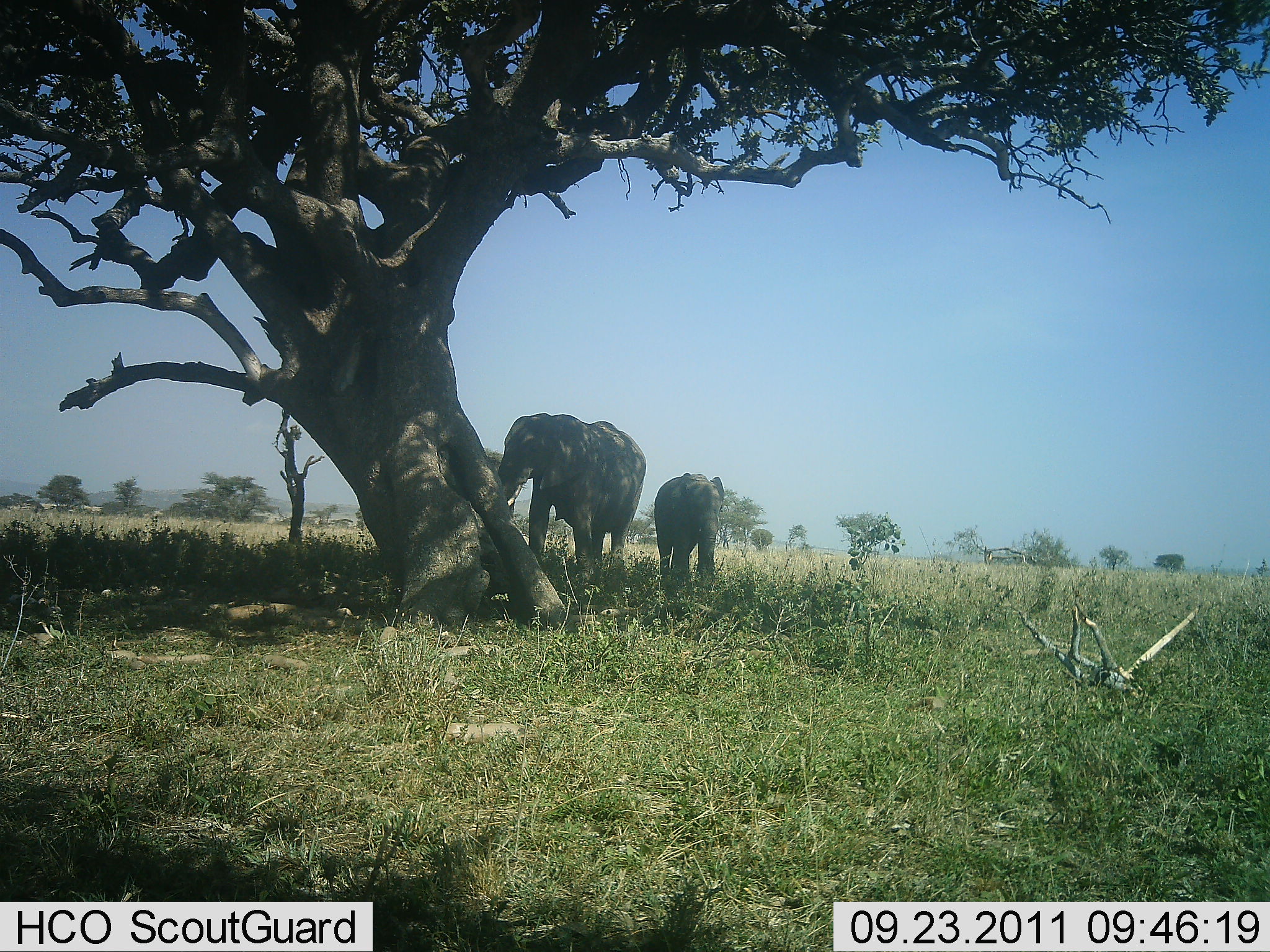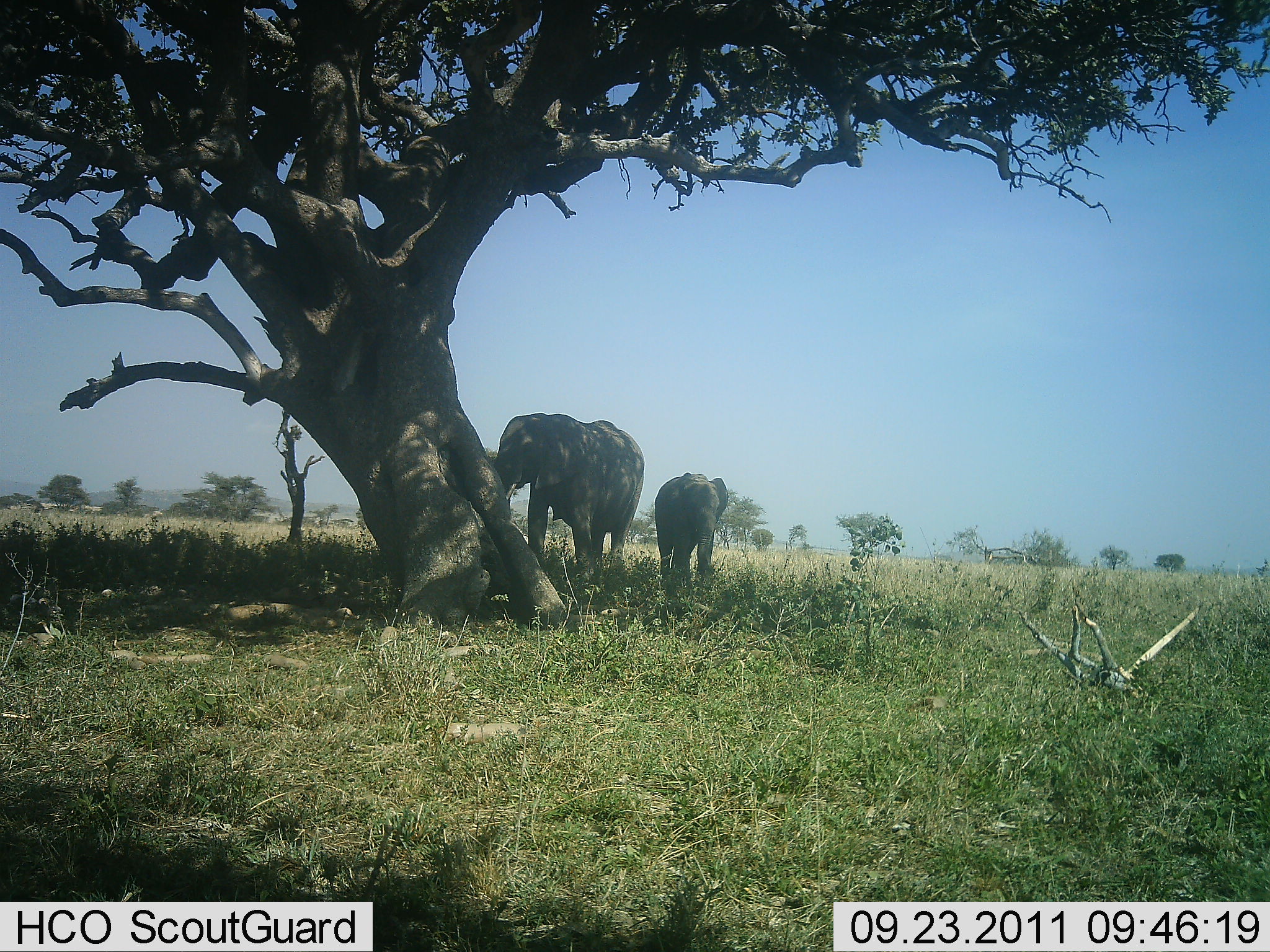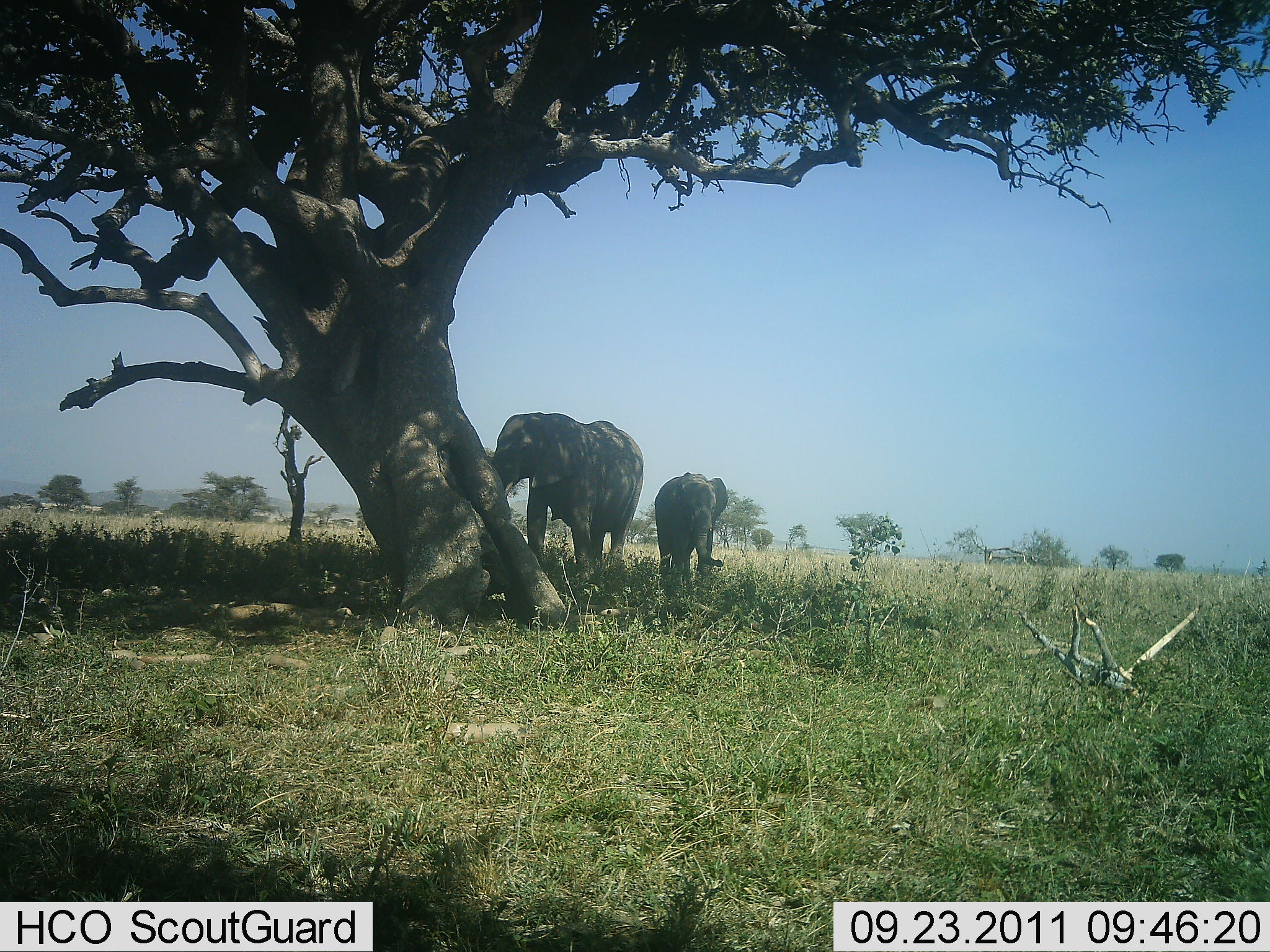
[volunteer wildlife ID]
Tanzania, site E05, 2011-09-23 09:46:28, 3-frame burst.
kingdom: Animalia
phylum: Chordata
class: Mammalia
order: Proboscidea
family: Elephantidae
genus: Loxodonta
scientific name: Loxodonta africana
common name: african bush elephant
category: elephant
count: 2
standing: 67%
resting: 8%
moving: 0%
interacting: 0%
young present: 75%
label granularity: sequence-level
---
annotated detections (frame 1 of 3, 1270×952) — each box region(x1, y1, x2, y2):
animal: region(496, 411, 647, 598); region(654, 472, 726, 596)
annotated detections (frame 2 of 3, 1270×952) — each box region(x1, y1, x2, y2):
animal: region(496, 411, 647, 598); region(654, 472, 729, 596)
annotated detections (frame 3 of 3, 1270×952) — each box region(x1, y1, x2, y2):
animal: region(493, 411, 644, 598); region(654, 472, 729, 596)